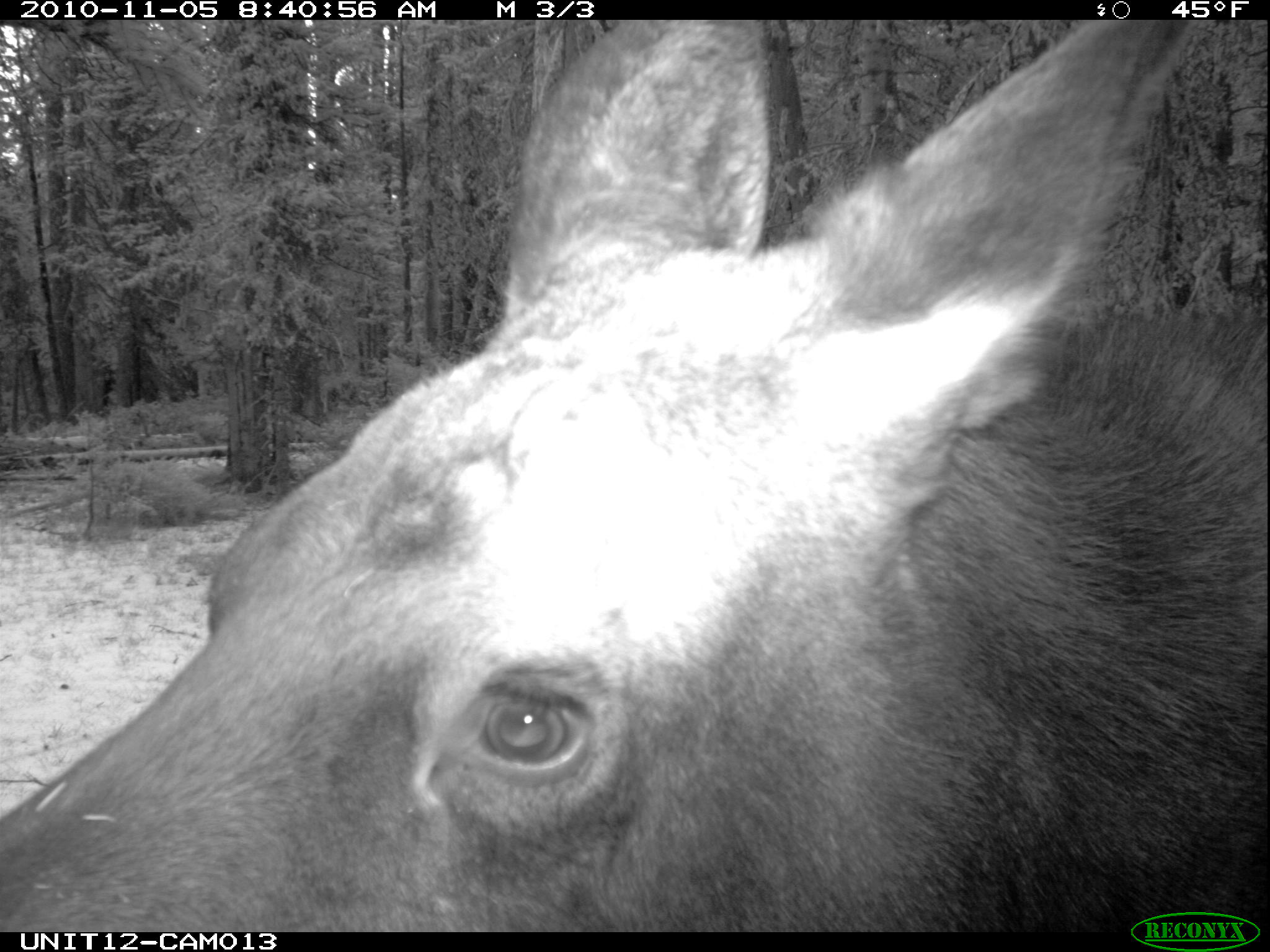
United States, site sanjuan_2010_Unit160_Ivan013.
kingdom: Animalia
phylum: Chordata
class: Mammalia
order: Artiodactyla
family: Cervidae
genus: Alces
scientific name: Alces alces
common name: moose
Alces alces (moose).